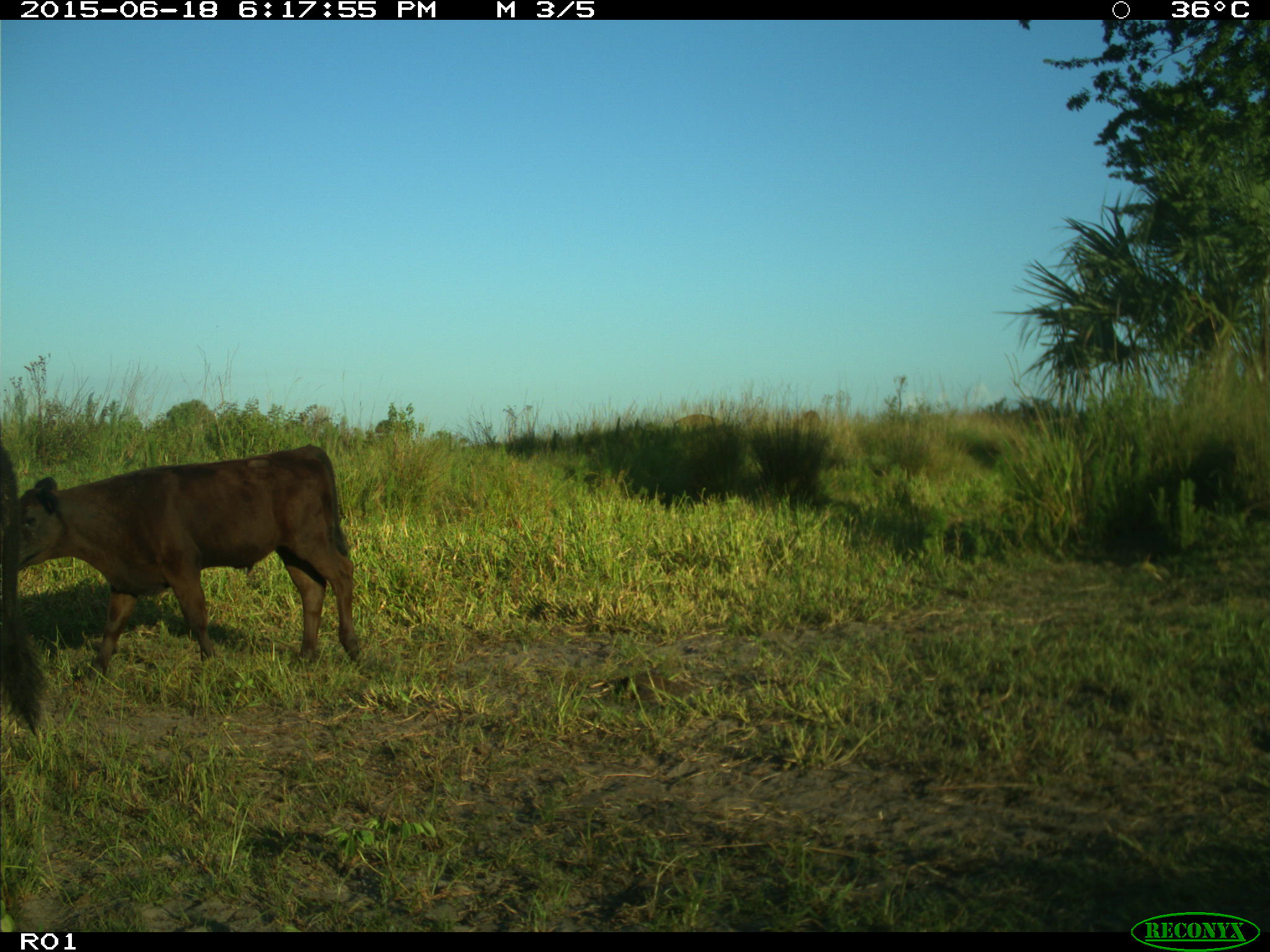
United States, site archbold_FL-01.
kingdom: Animalia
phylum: Chordata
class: Mammalia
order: Artiodactyla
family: Bovidae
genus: Bos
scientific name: Bos taurus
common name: domestic cow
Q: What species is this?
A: Bos taurus (domestic cow).